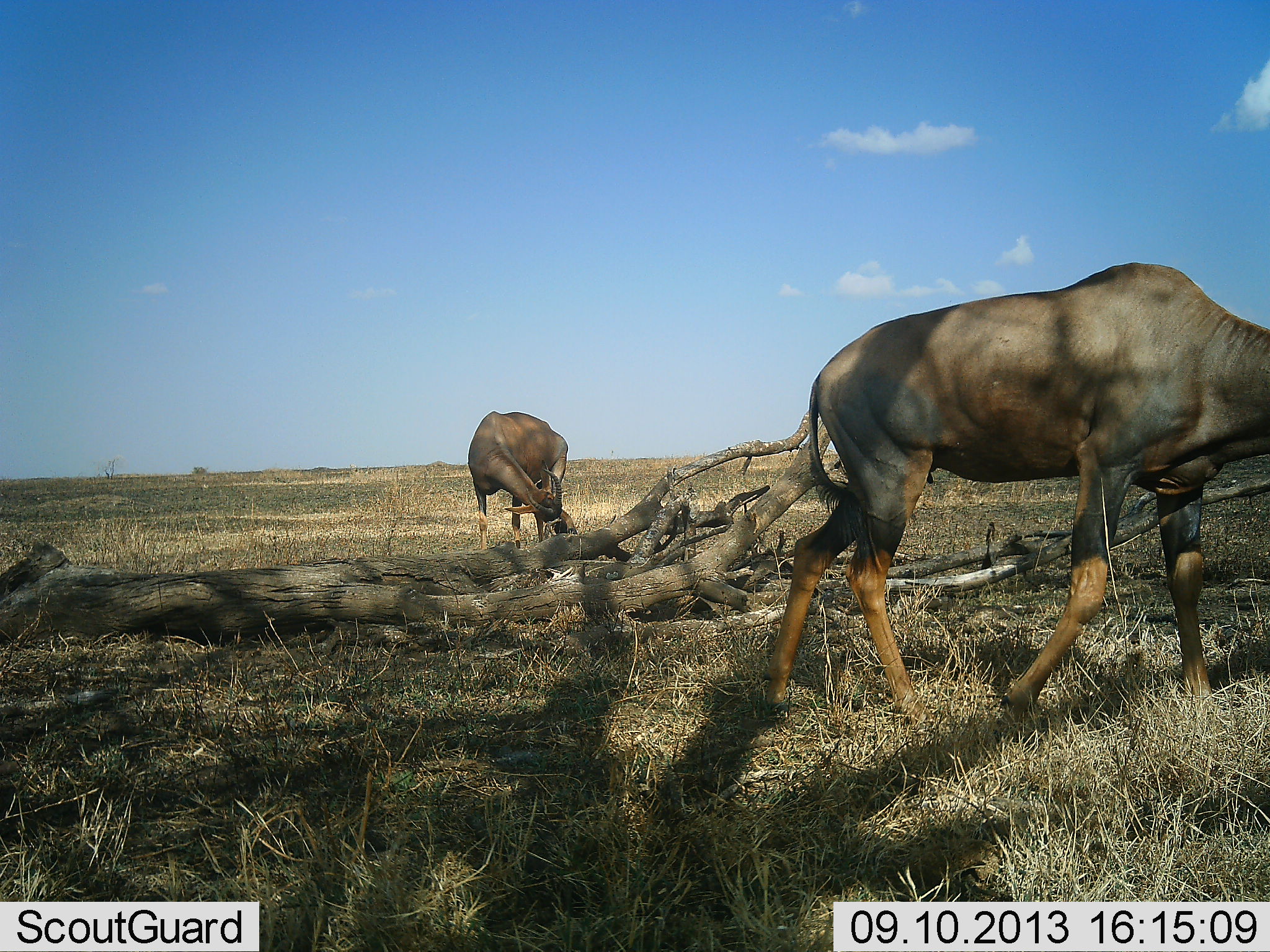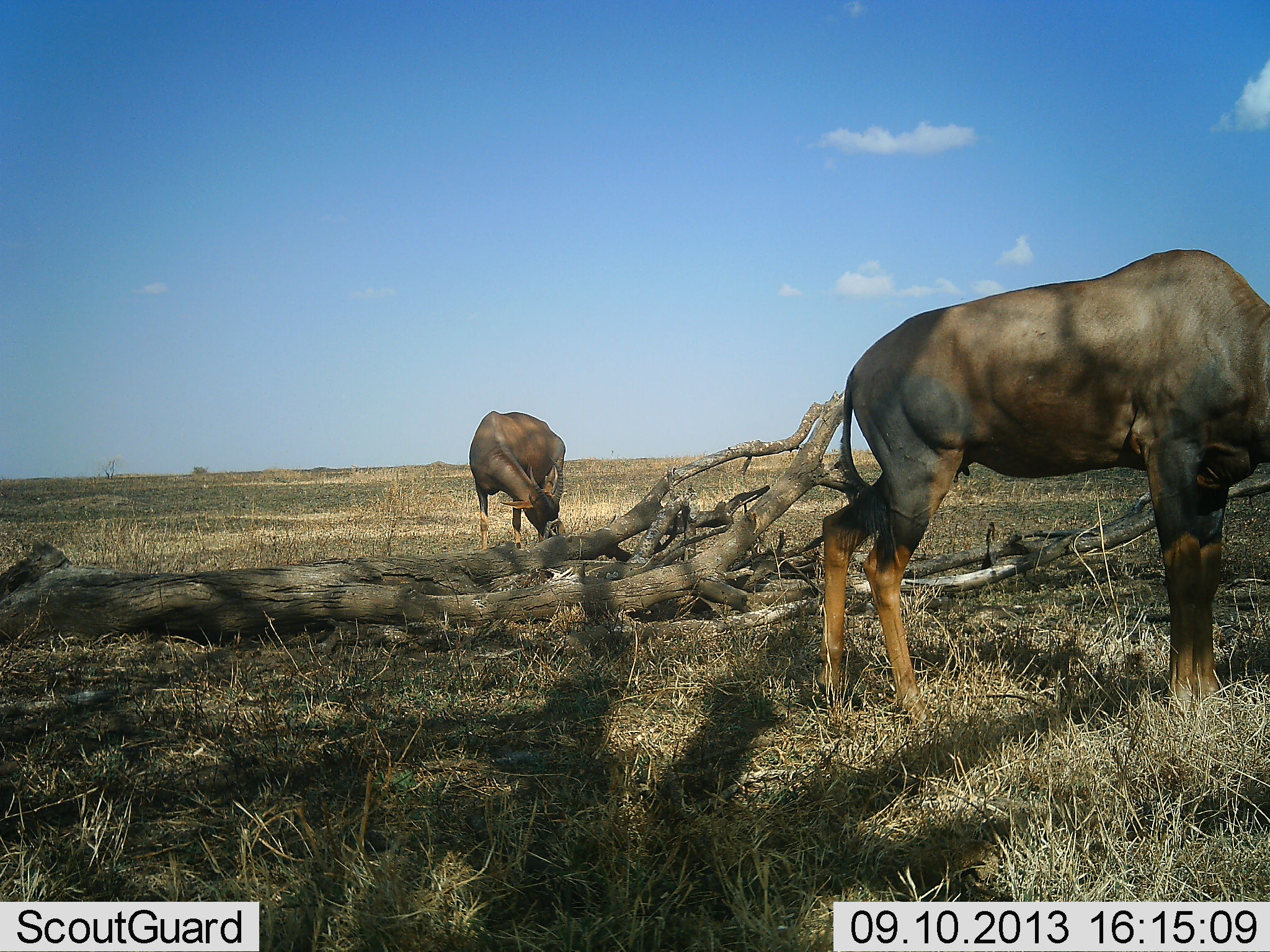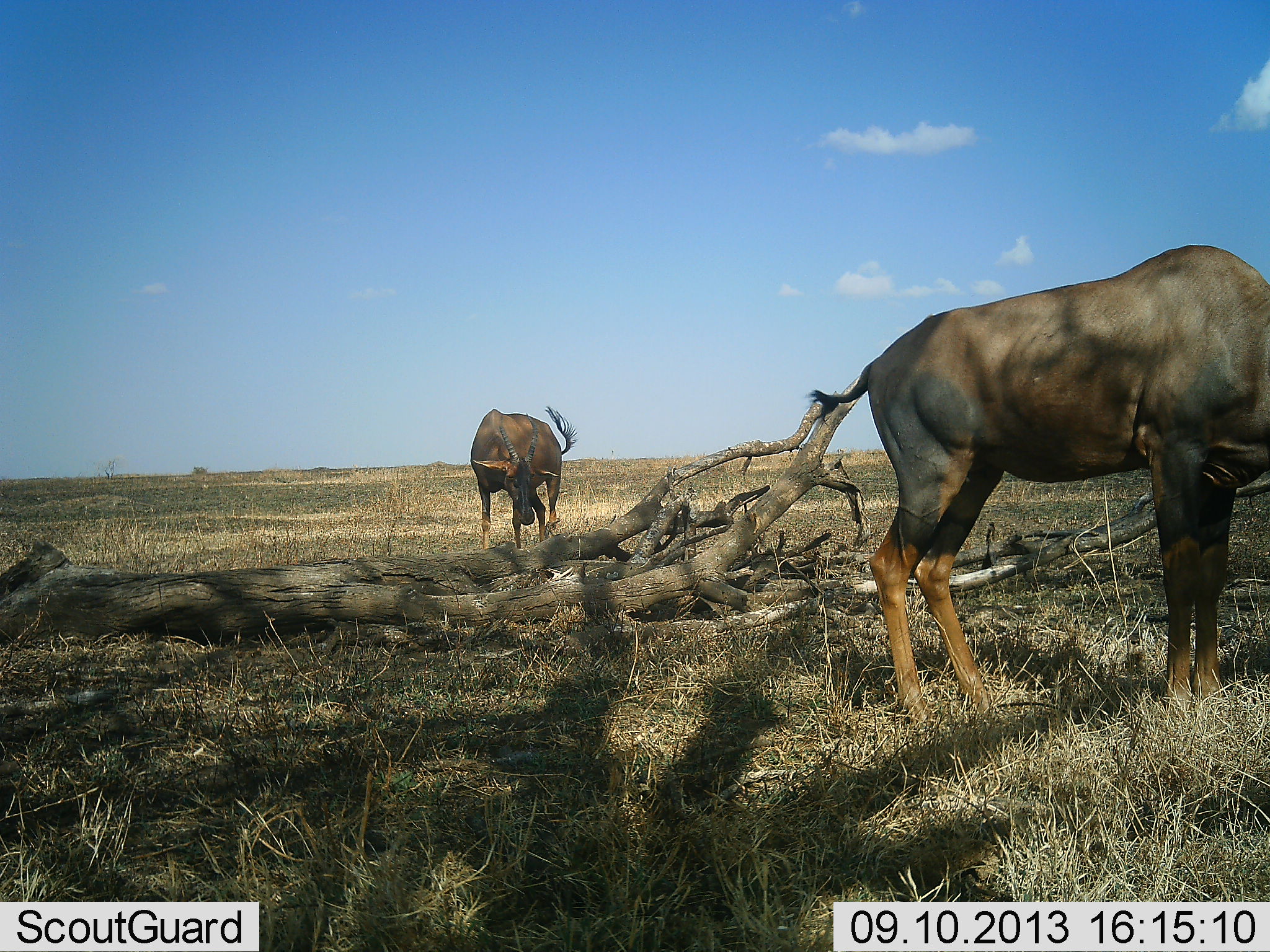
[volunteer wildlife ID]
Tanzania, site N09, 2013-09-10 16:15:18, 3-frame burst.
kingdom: Animalia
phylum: Chordata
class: Mammalia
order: Artiodactyla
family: Bovidae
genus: Damaliscus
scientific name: Damaliscus lunatus jimela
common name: topi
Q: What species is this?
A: Topi (Damaliscus lunatus jimela).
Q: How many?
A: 2.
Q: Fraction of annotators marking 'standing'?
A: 40%.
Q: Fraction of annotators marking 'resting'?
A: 0%.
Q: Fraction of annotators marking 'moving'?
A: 20%.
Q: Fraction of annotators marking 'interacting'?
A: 0%.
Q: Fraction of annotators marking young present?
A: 0%.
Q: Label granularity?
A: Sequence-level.